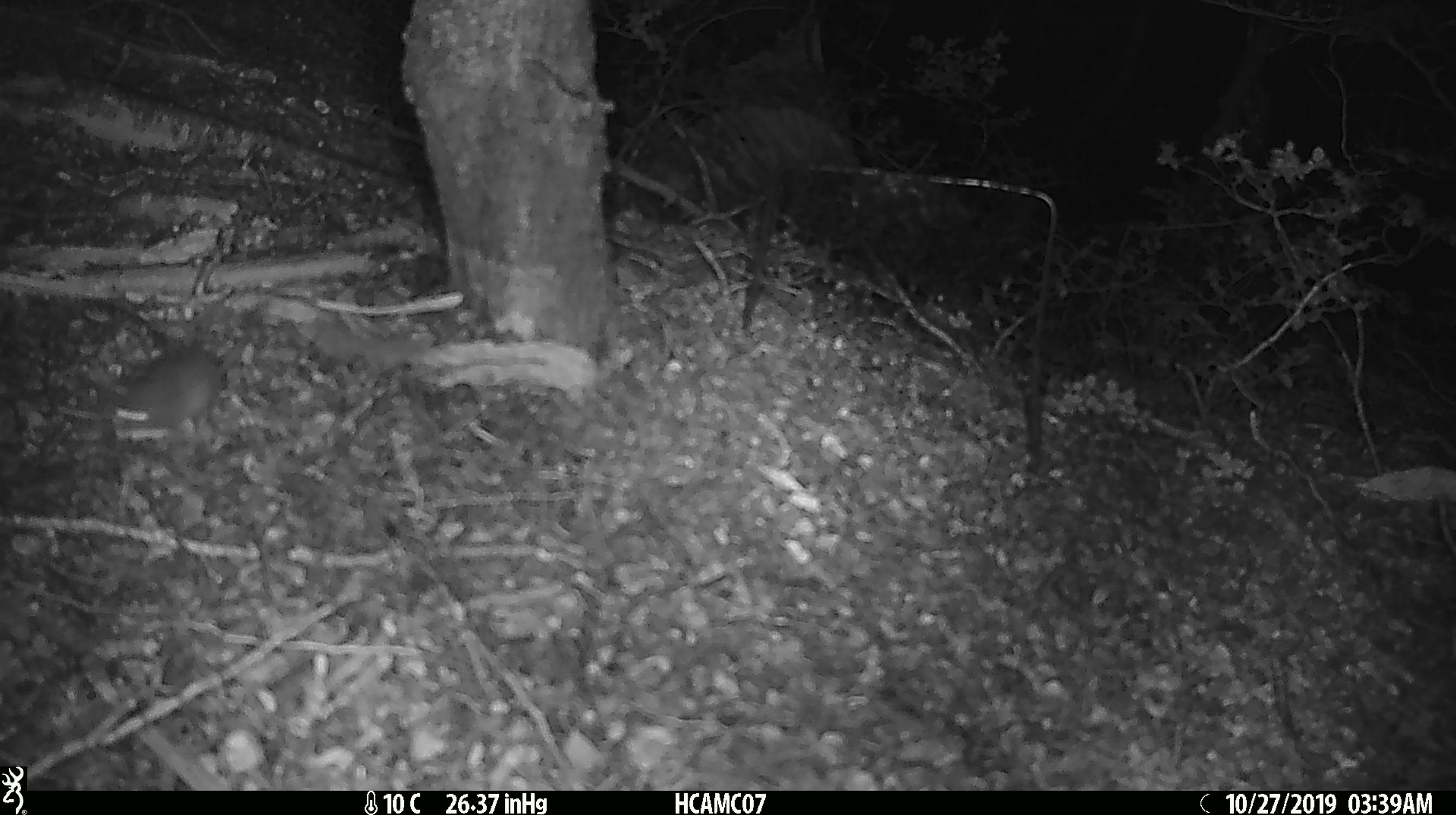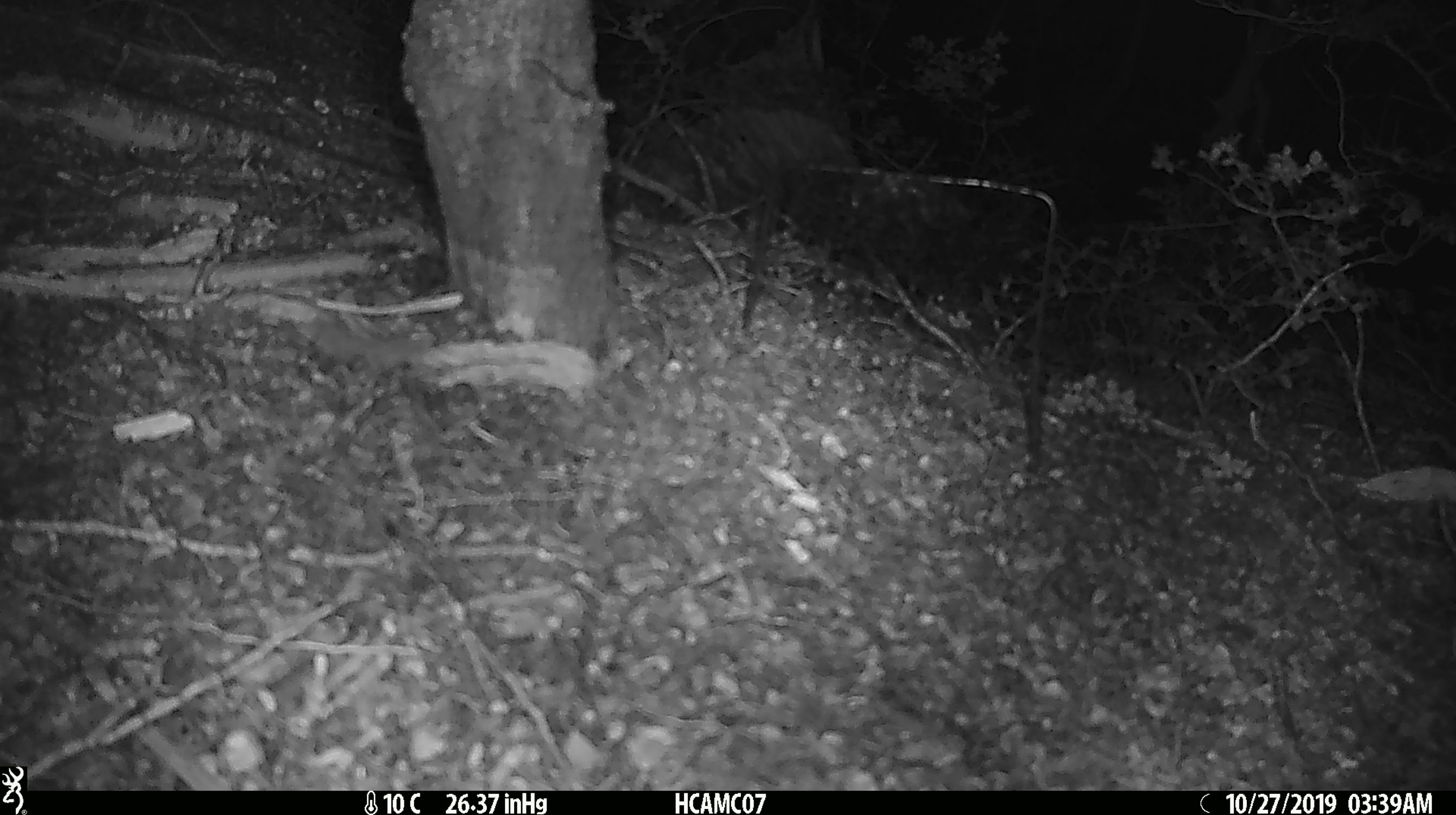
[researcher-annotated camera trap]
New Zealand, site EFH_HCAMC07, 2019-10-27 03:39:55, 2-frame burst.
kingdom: Animalia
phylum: Chordata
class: Mammalia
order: Rodentia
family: Muridae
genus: Mus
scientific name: Mus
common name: mouse